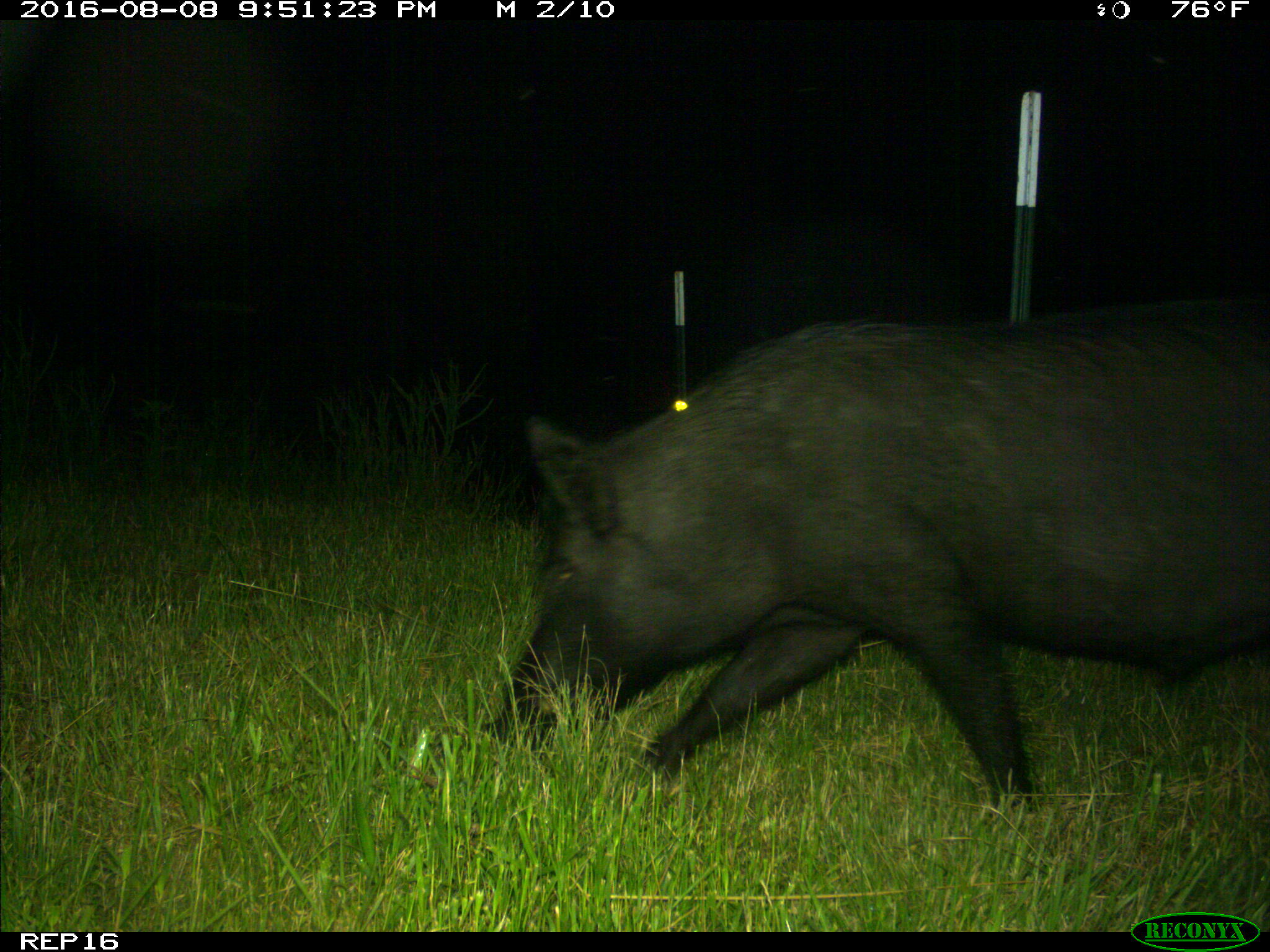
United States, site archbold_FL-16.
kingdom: Animalia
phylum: Chordata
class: Mammalia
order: Artiodactyla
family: Suidae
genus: Sus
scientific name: Sus scrofa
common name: wild boar